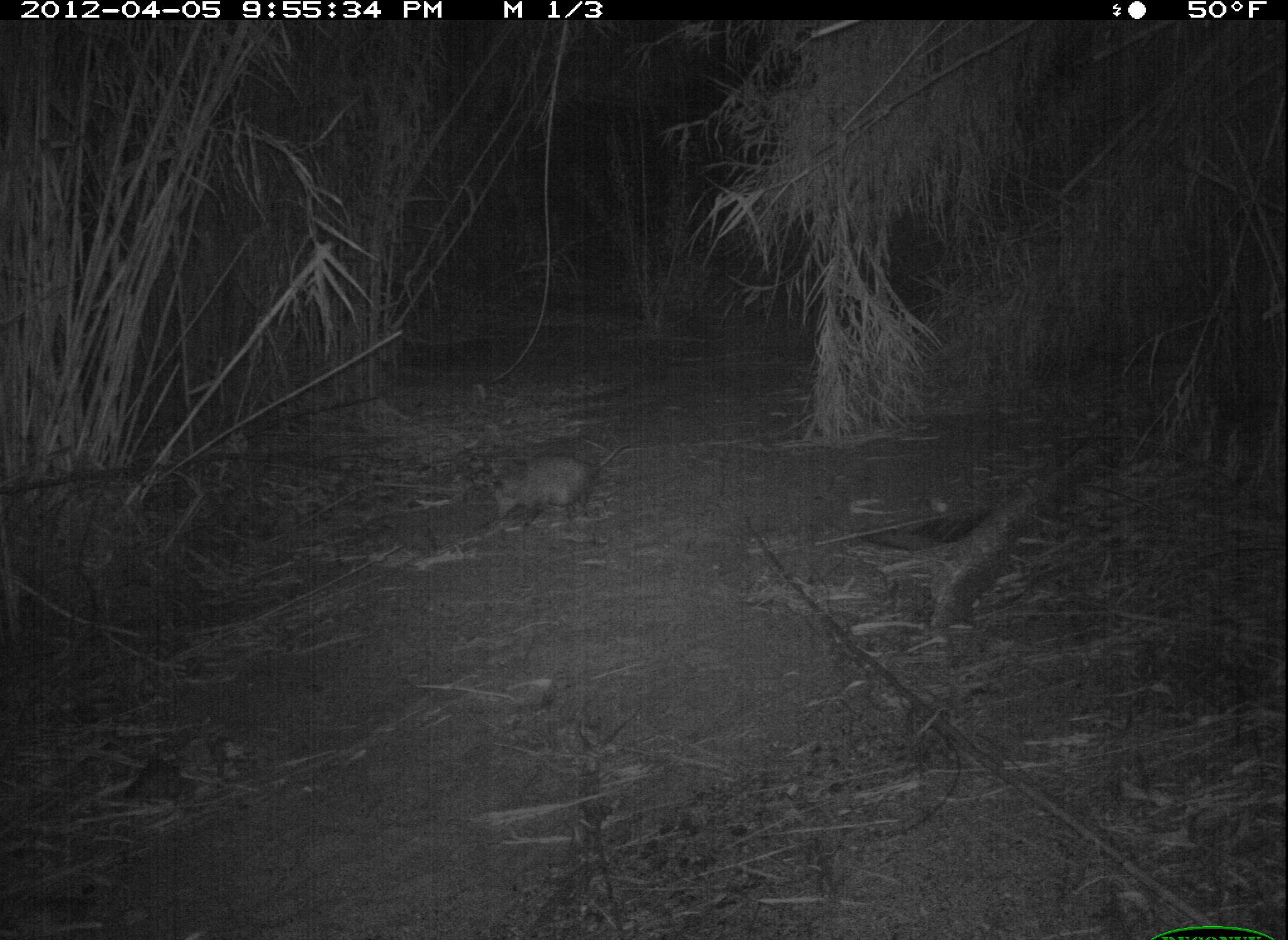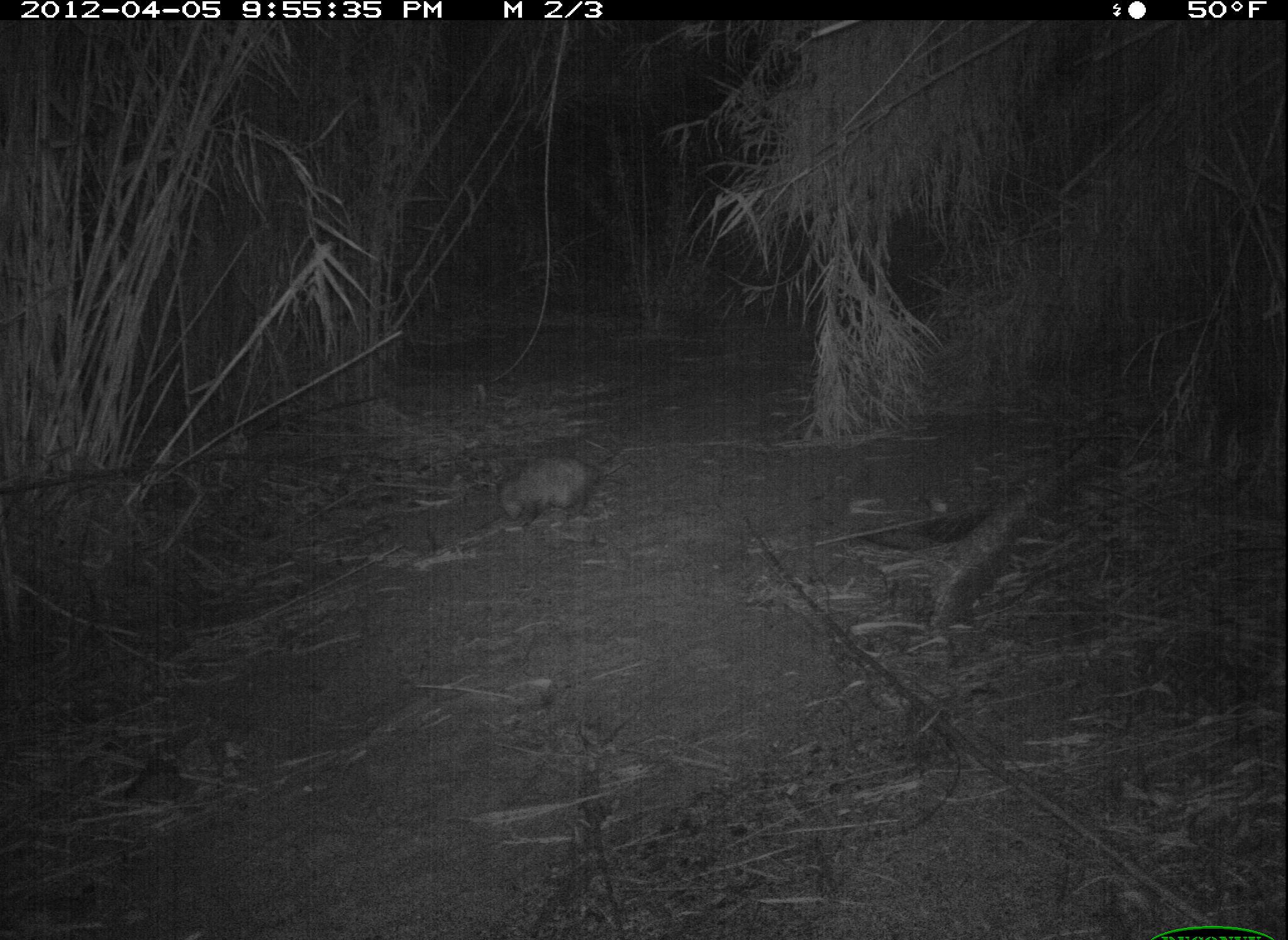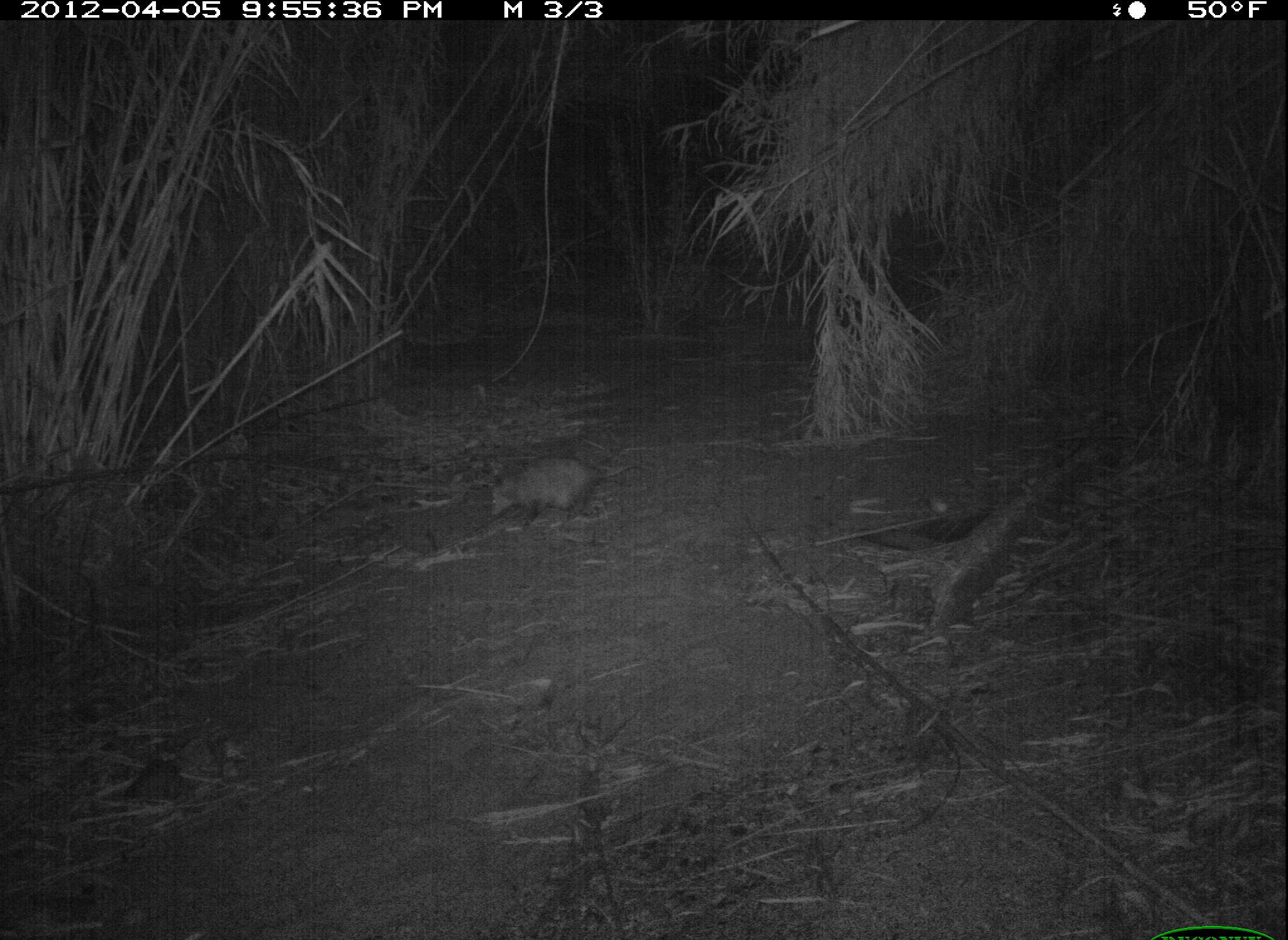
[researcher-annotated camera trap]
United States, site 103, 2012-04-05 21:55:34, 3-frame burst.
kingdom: Animalia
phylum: Chordata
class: Mammalia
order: Didelphimorphia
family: Didelphidae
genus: Didelphis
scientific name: Didelphis virginiana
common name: virginia opossum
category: opossum